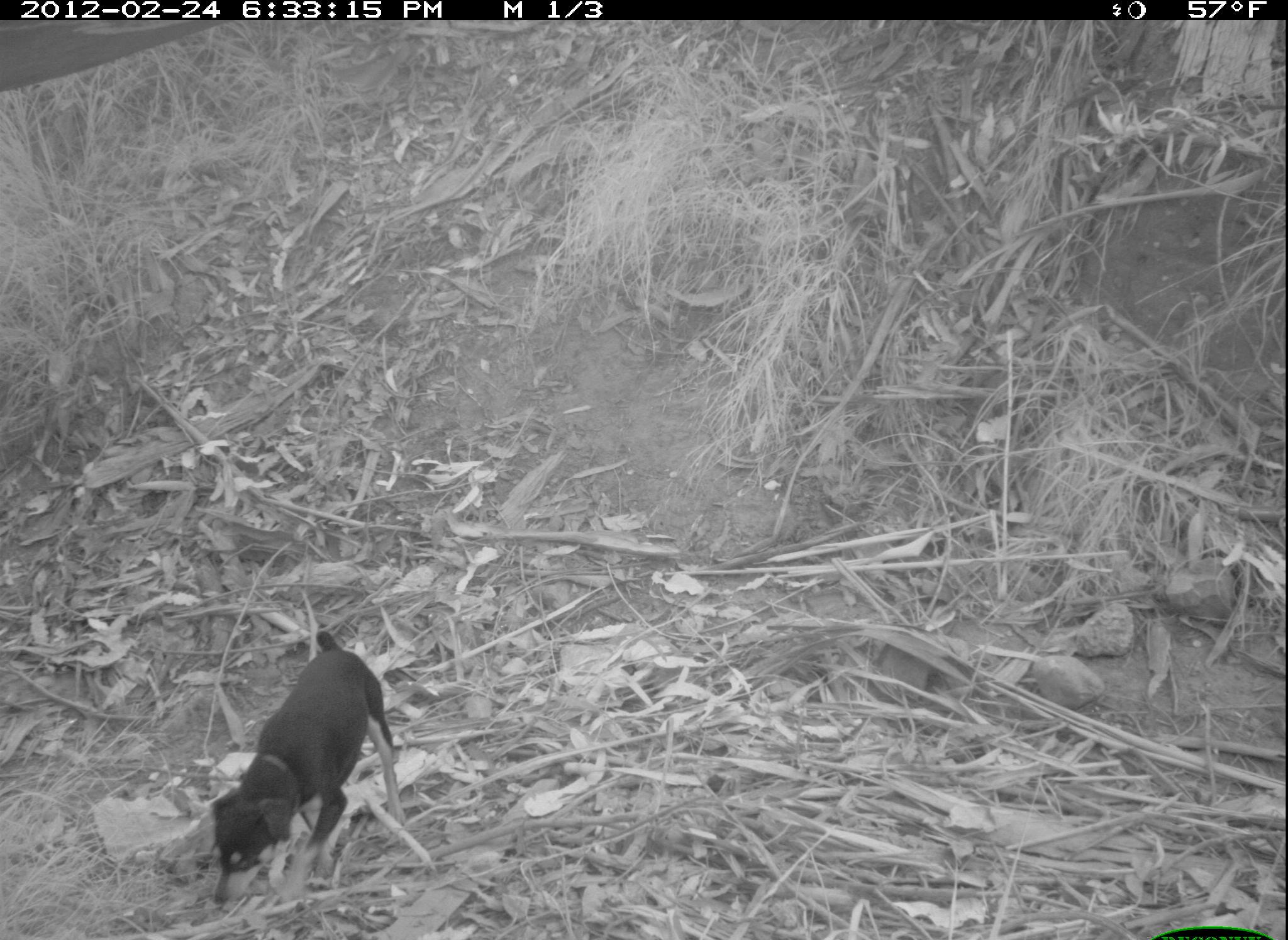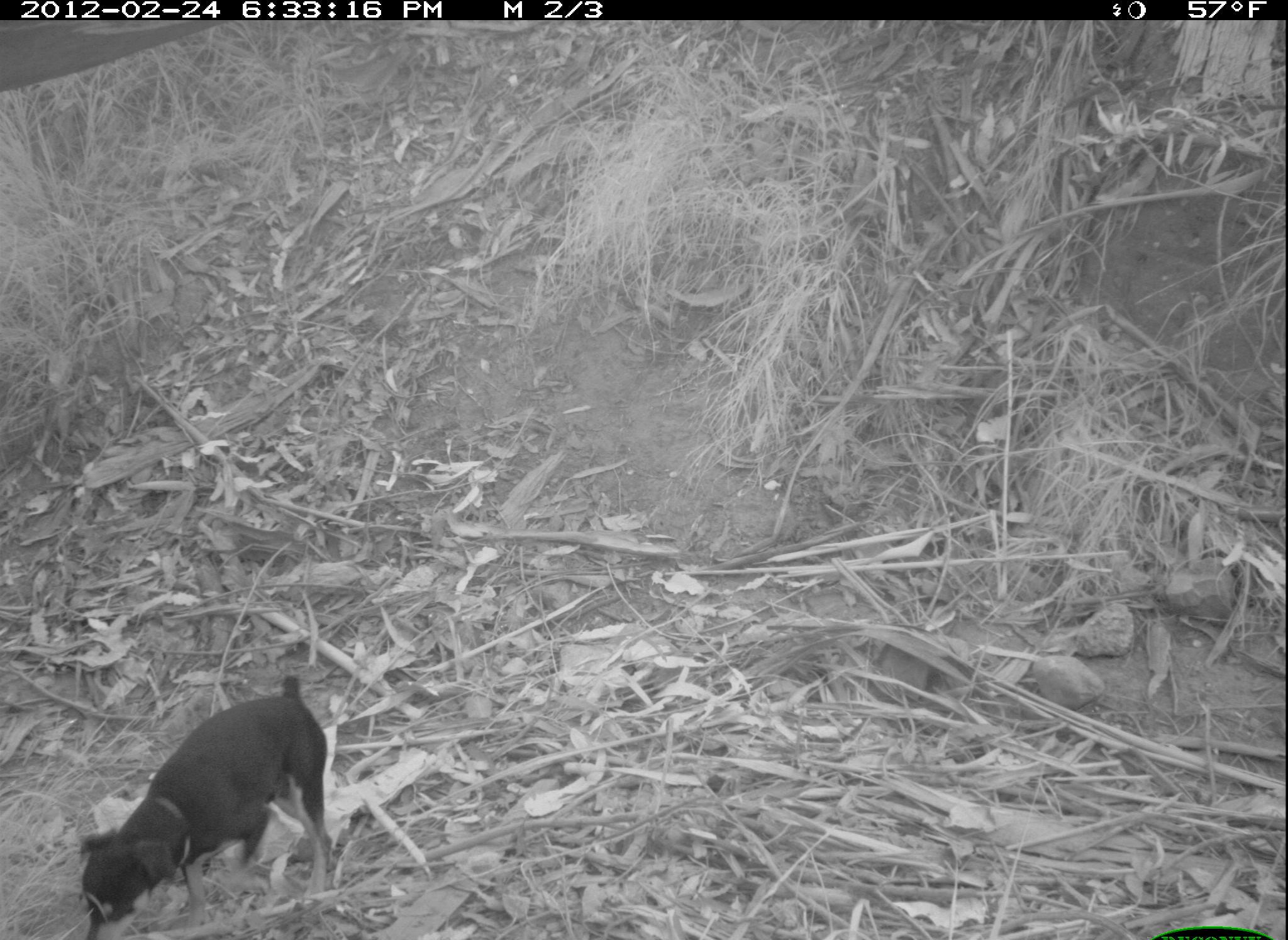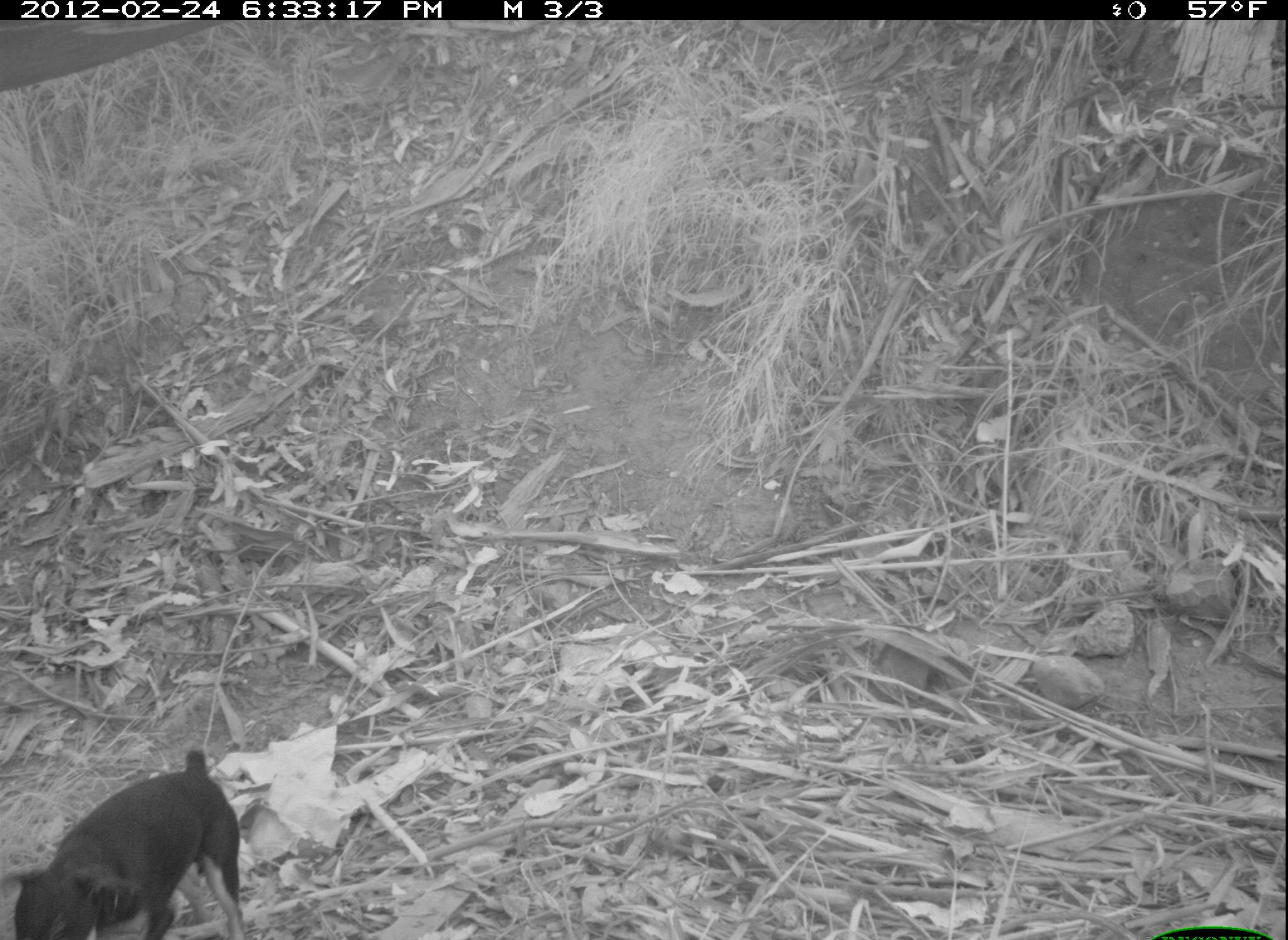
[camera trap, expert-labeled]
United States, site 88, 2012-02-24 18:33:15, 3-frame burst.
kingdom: Animalia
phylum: Chordata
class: Mammalia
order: Carnivora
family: Canidae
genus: Canis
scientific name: Canis familiaris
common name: domestic dog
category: dog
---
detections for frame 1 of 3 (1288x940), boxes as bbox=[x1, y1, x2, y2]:
dog: bbox=[182, 606, 425, 912]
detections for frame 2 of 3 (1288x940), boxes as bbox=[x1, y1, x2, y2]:
dog: bbox=[77, 667, 345, 940]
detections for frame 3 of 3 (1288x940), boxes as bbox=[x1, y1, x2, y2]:
dog: bbox=[13, 746, 258, 940]